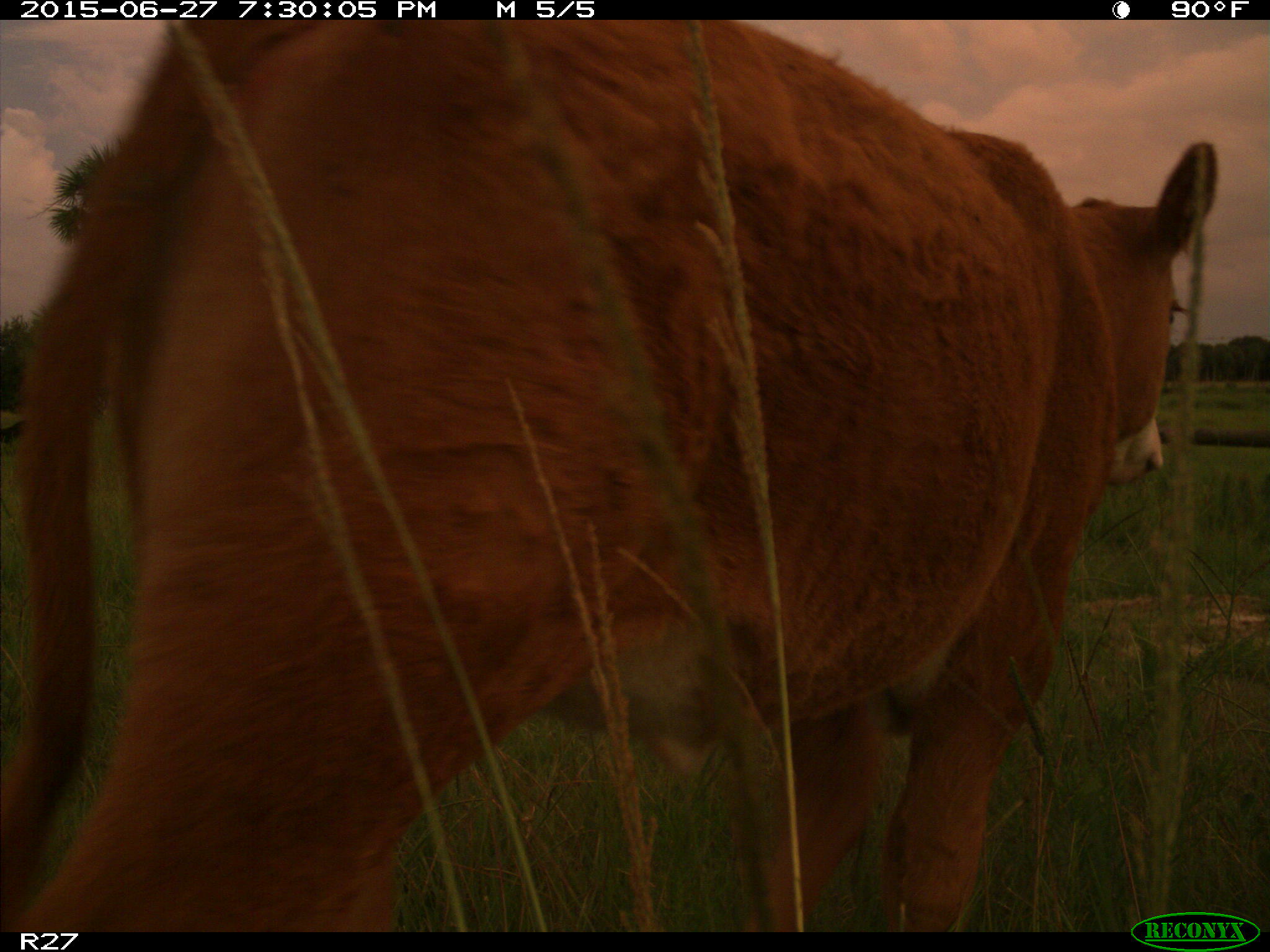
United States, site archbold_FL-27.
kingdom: Animalia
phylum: Chordata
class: Mammalia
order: Artiodactyla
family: Bovidae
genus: Bos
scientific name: Bos taurus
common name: domestic cow